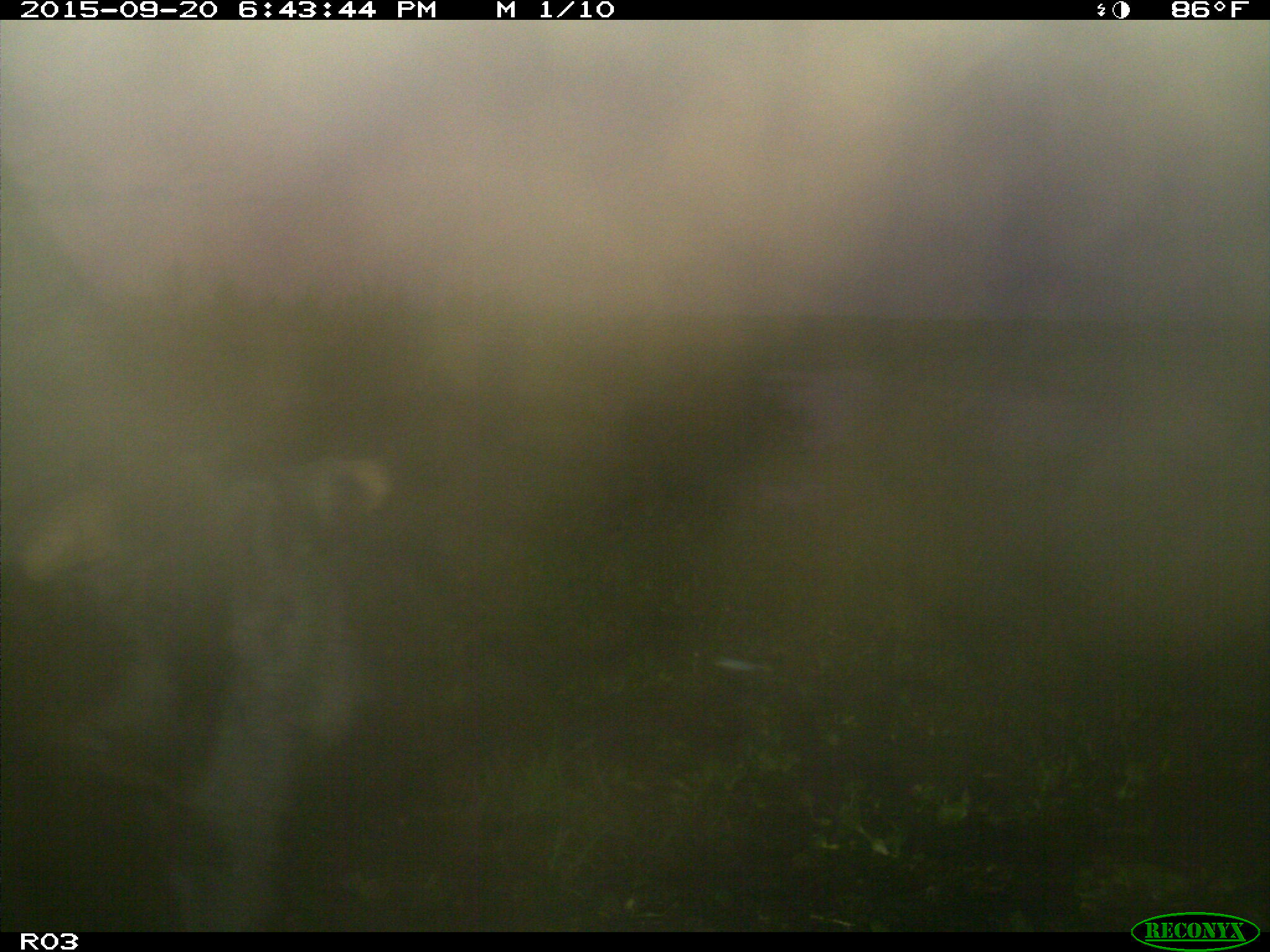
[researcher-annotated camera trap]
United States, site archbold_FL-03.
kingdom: Animalia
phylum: Chordata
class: Mammalia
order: Artiodactyla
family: Bovidae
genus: Bos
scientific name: Bos taurus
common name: domestic cow